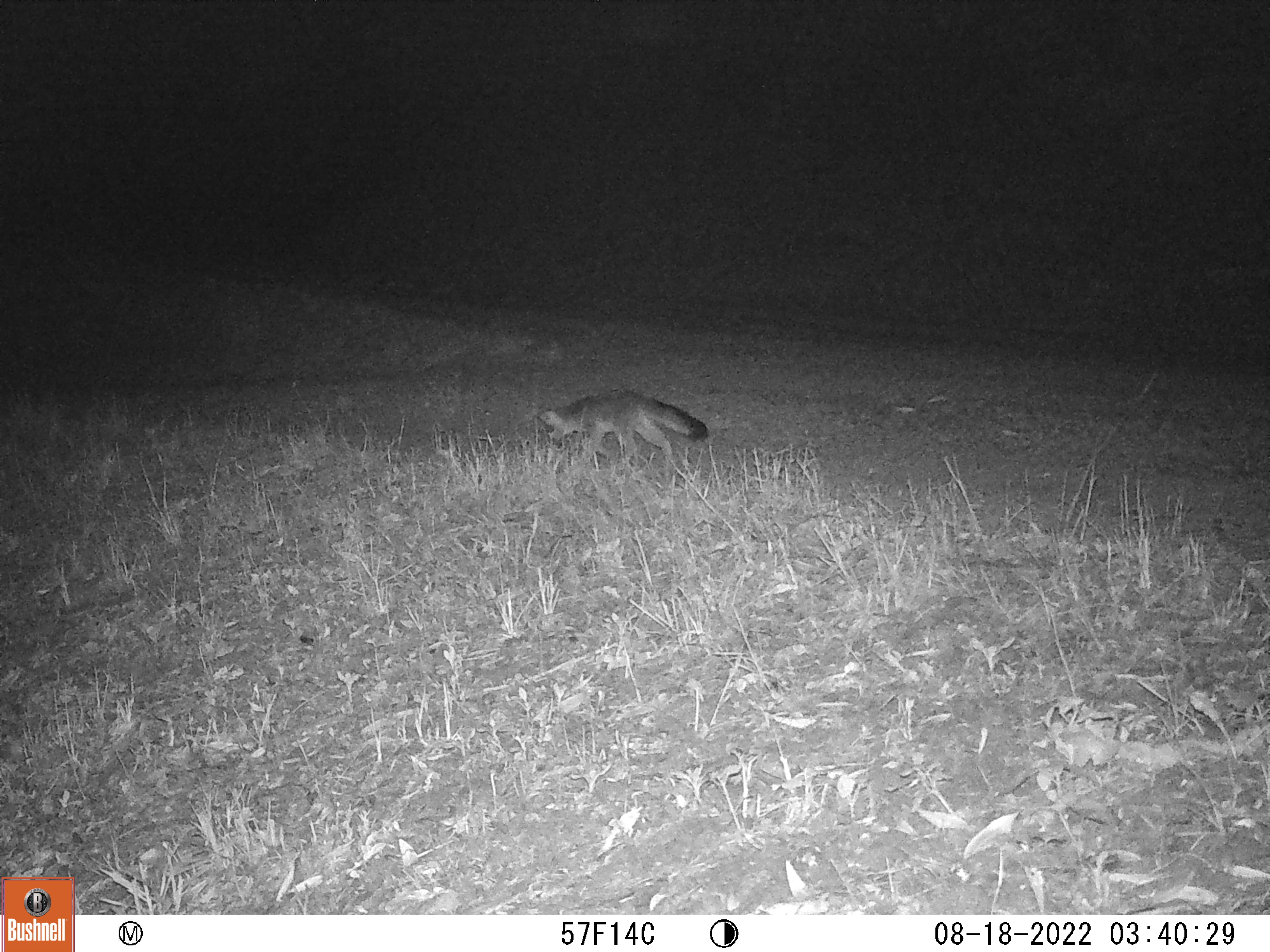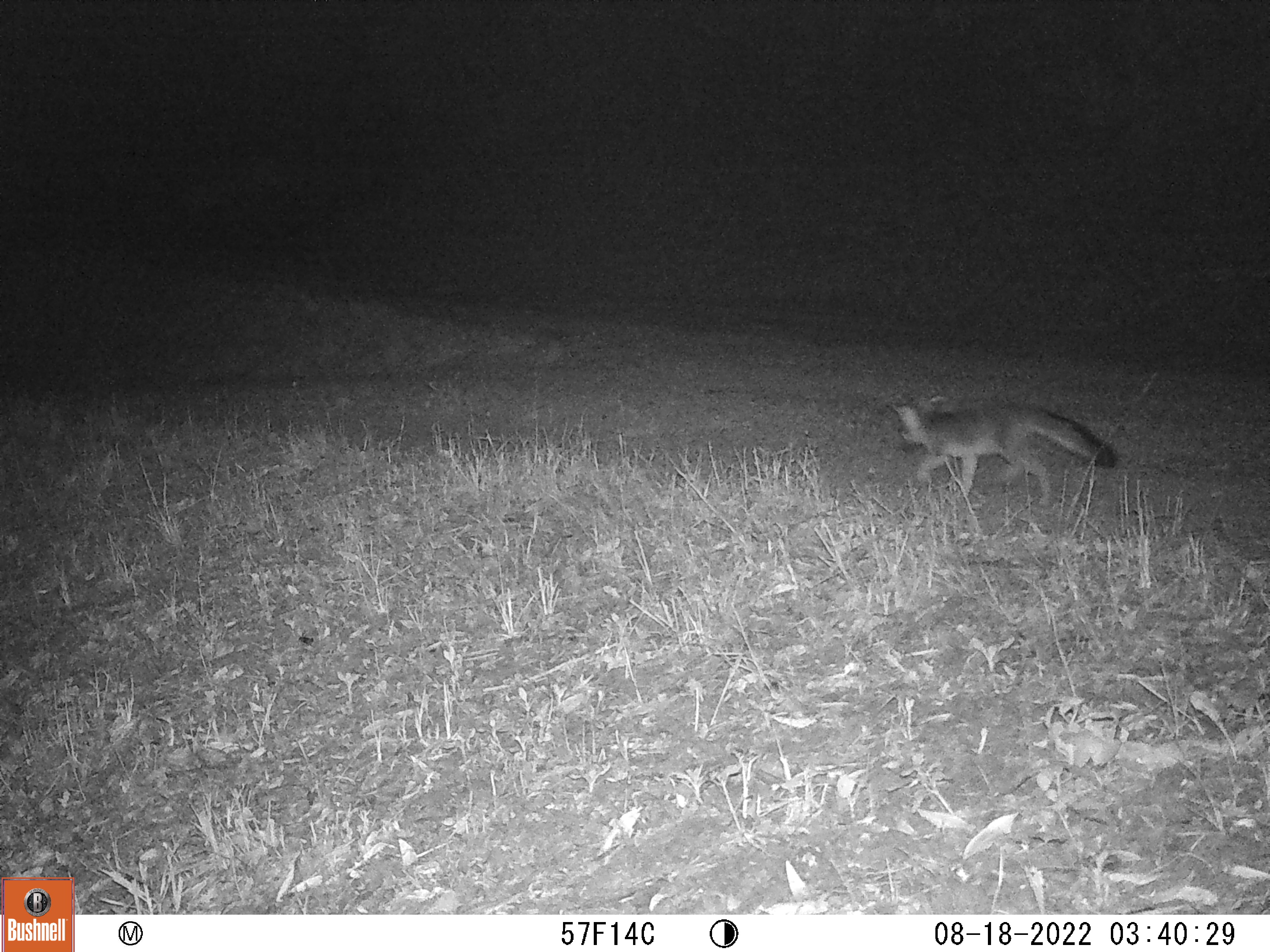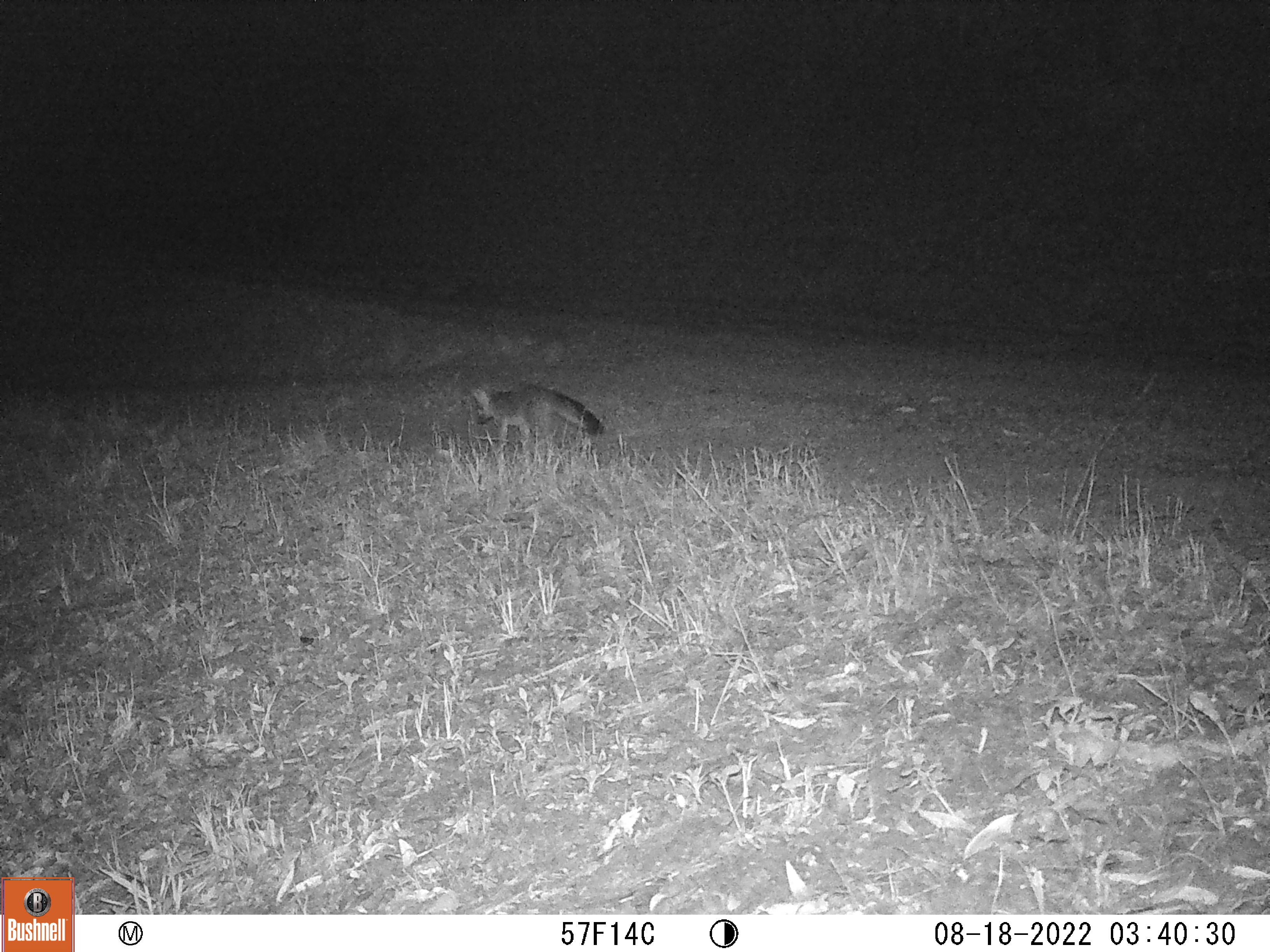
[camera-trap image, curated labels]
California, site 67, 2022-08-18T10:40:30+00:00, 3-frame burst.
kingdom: Animalia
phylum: Chordata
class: Mammalia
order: Carnivora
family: Canidae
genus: Urocyon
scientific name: Urocyon cinereoargenteus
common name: gray fox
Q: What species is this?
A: Gray fox (Urocyon cinereoargenteus).